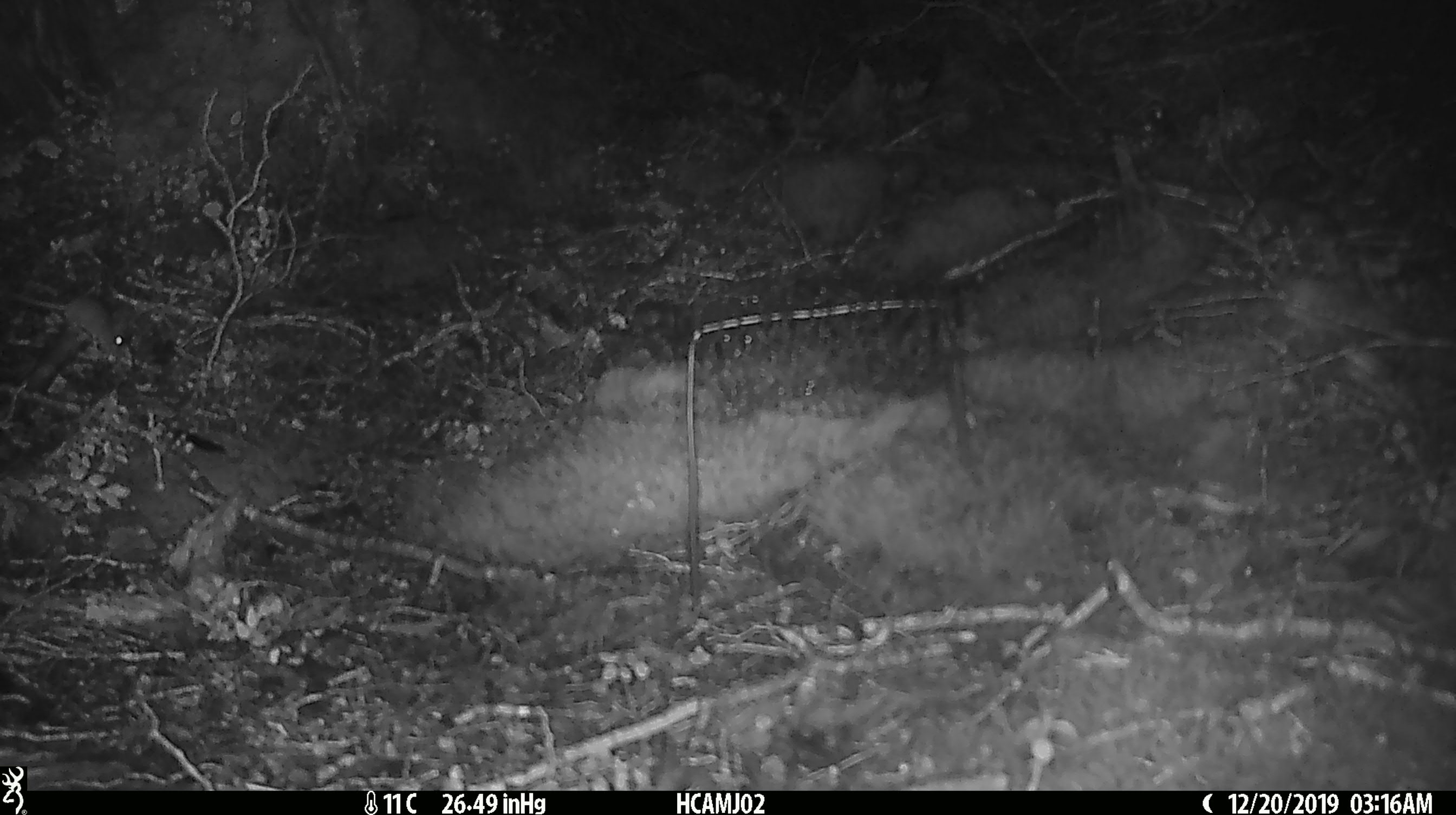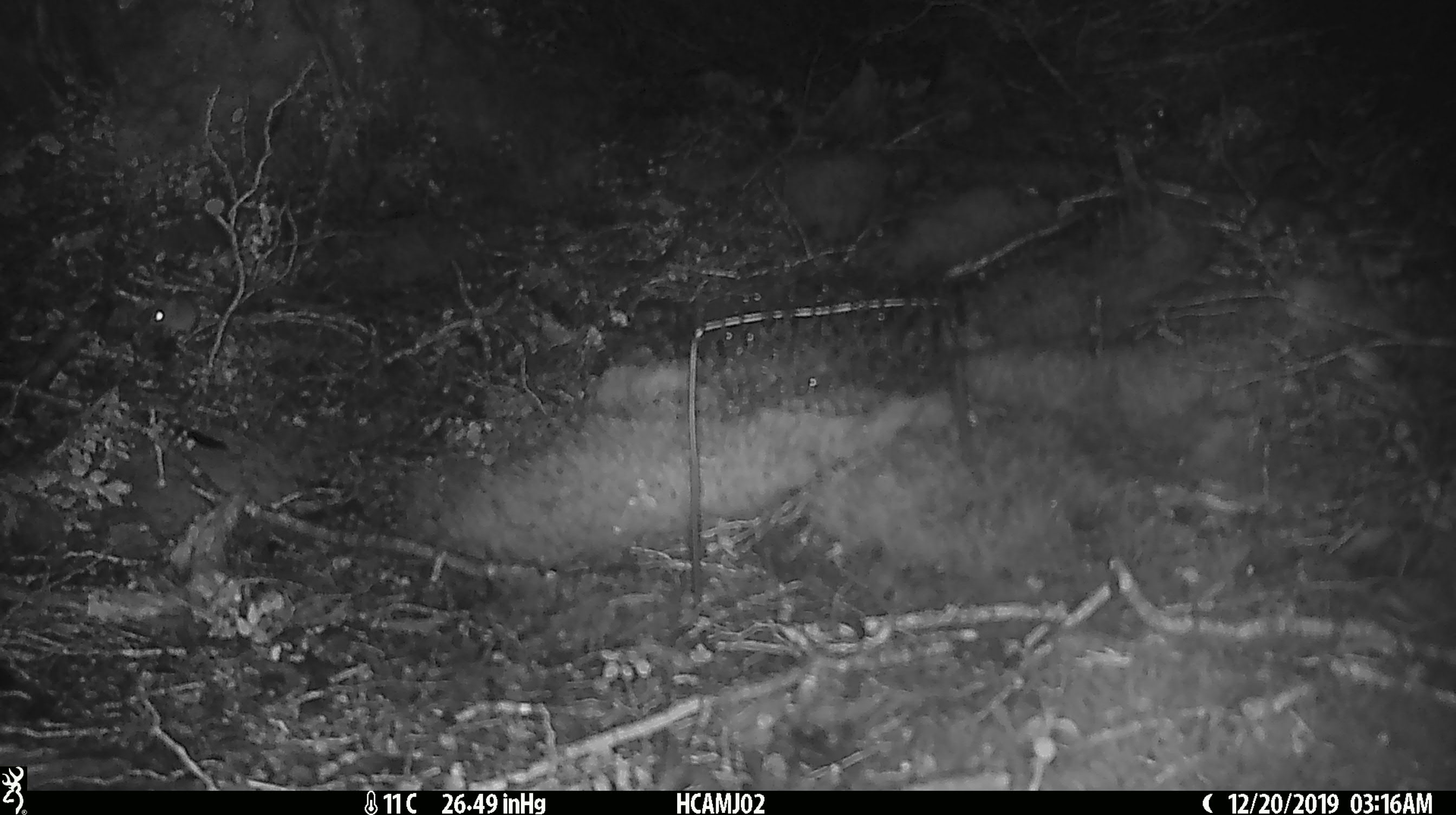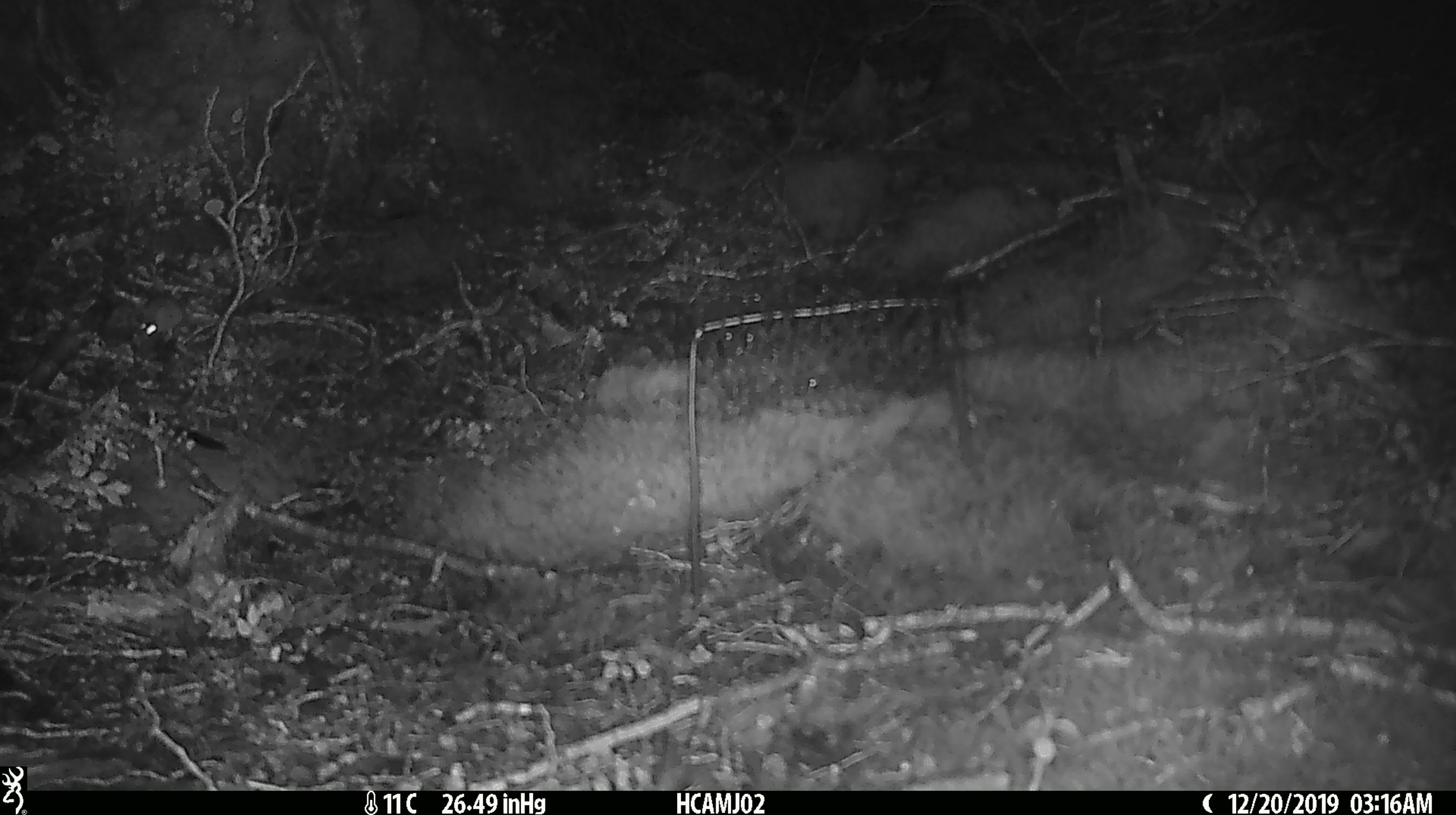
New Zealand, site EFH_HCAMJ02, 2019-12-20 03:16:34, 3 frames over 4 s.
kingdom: Animalia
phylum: Chordata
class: Mammalia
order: Rodentia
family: Muridae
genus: Mus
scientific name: Mus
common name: mouse